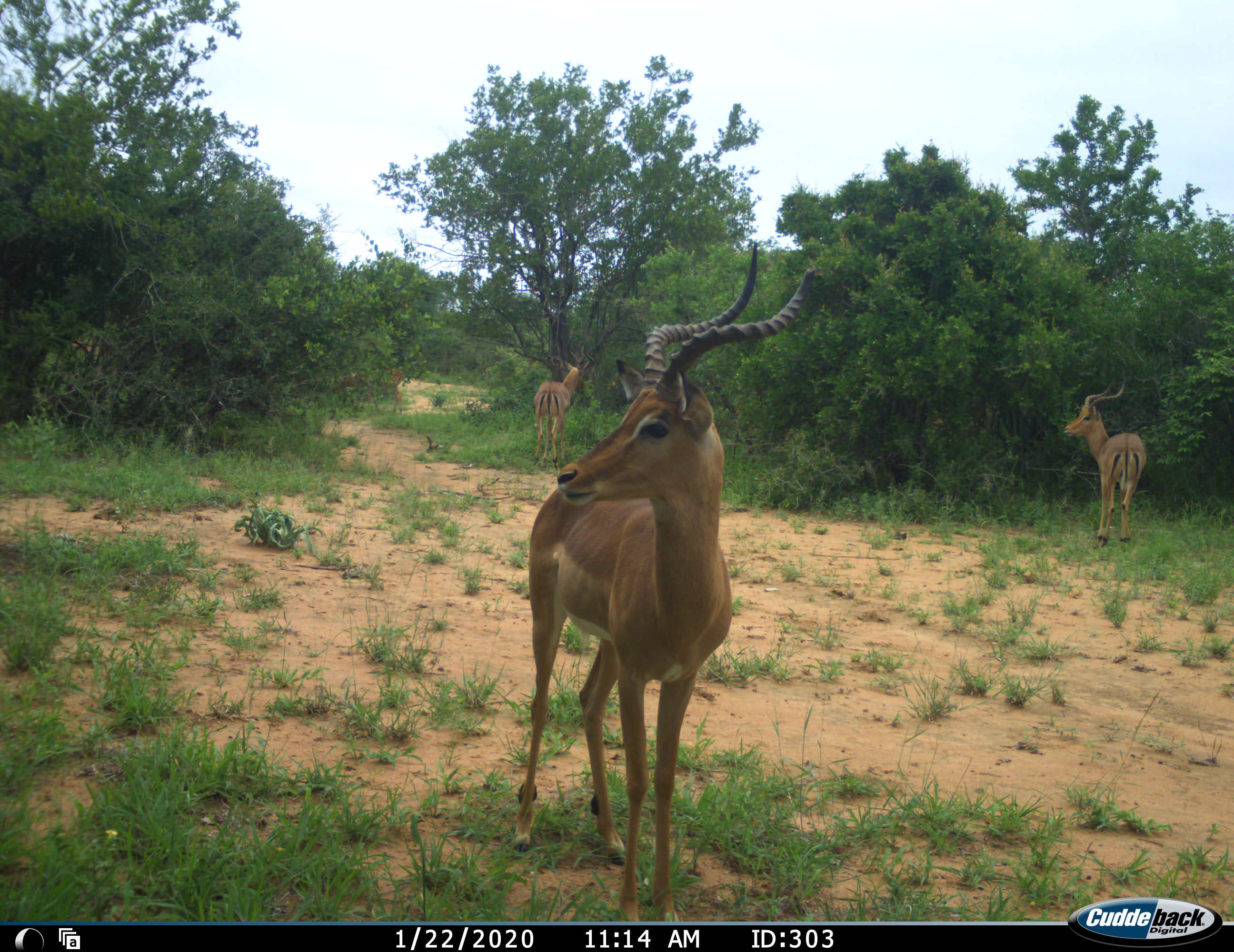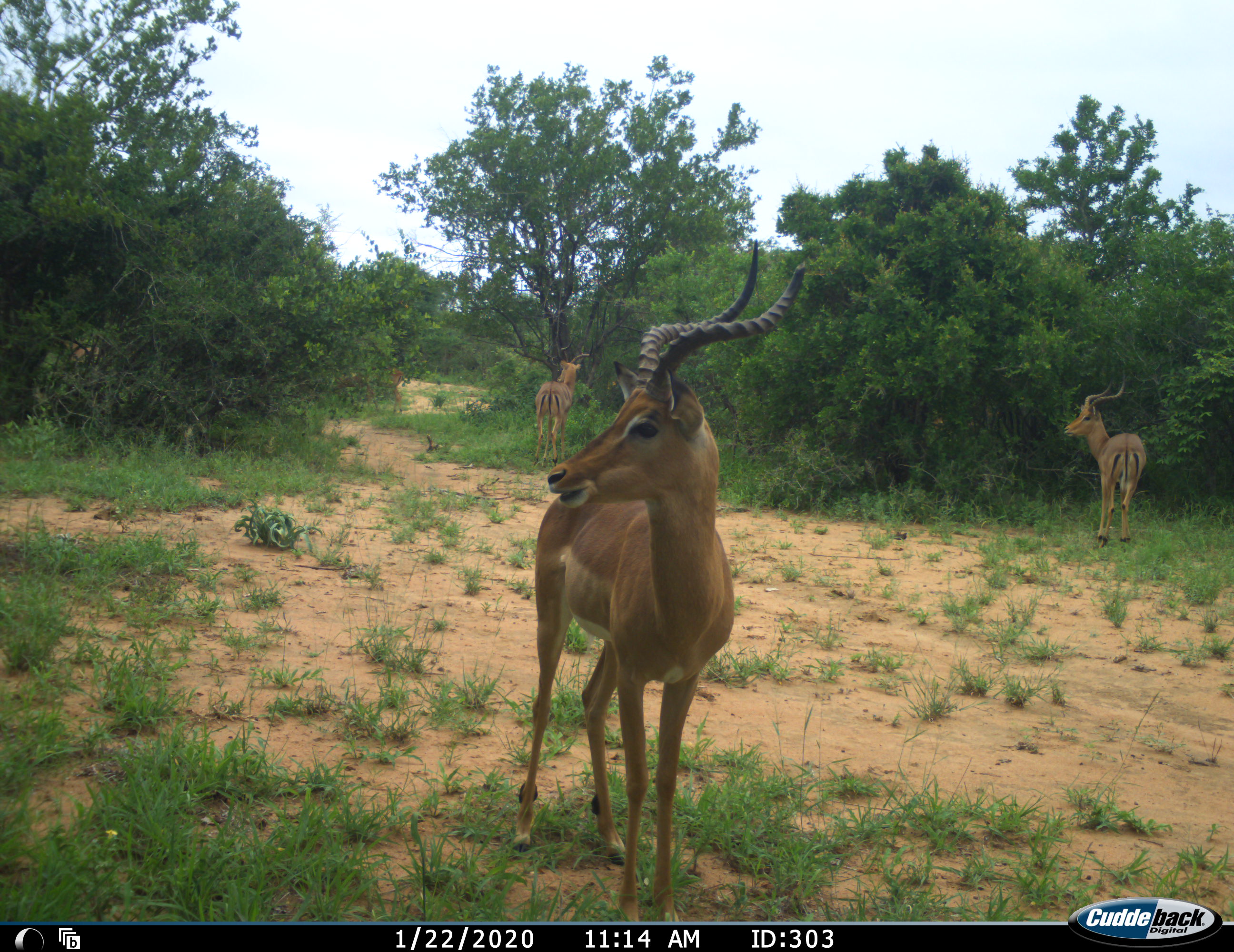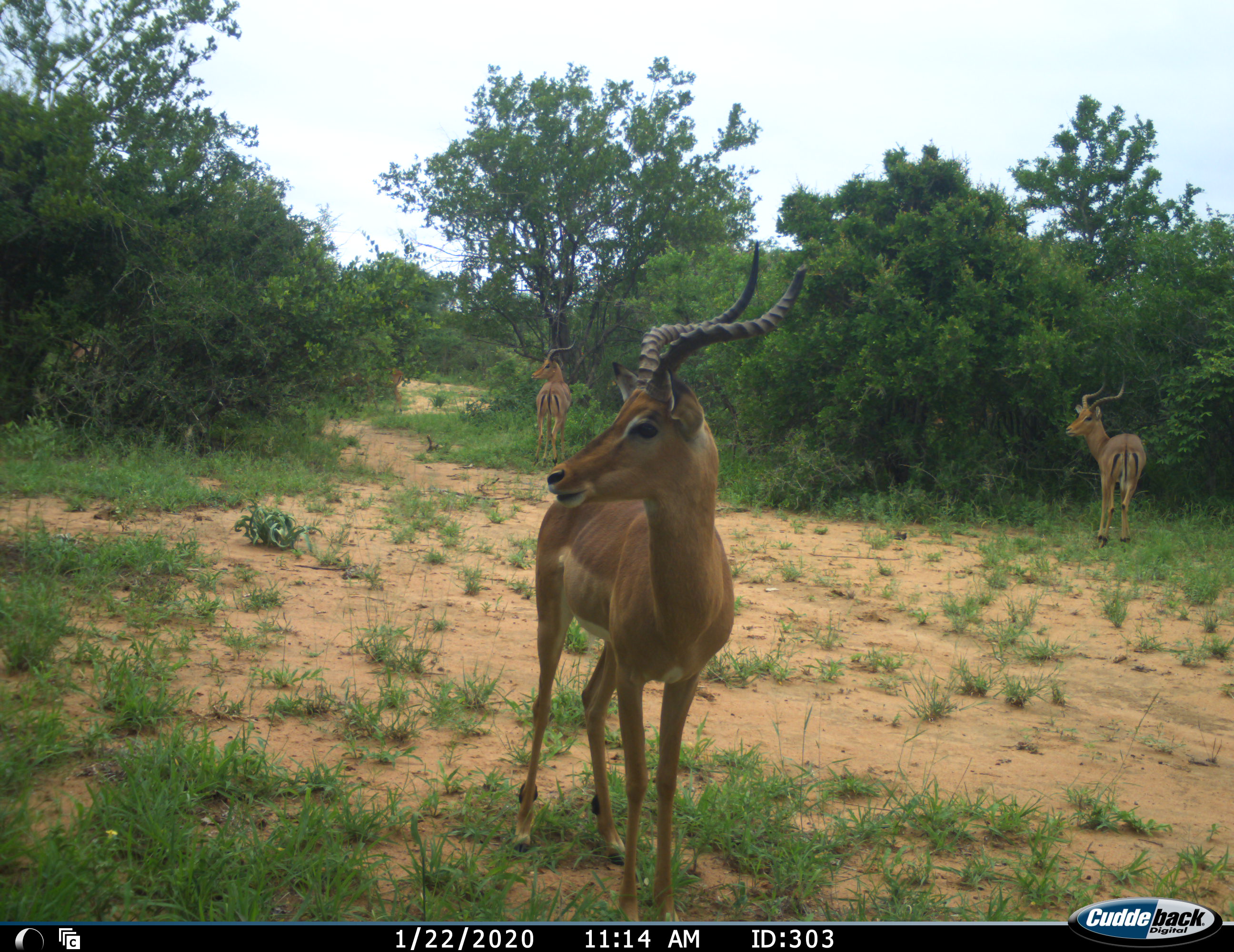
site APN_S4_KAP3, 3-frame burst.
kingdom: Animalia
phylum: Chordata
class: Mammalia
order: Artiodactyla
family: Bovidae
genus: Aepyceros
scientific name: Aepyceros melampus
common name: impala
Impala (Aepyceros melampus), count 3. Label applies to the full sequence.